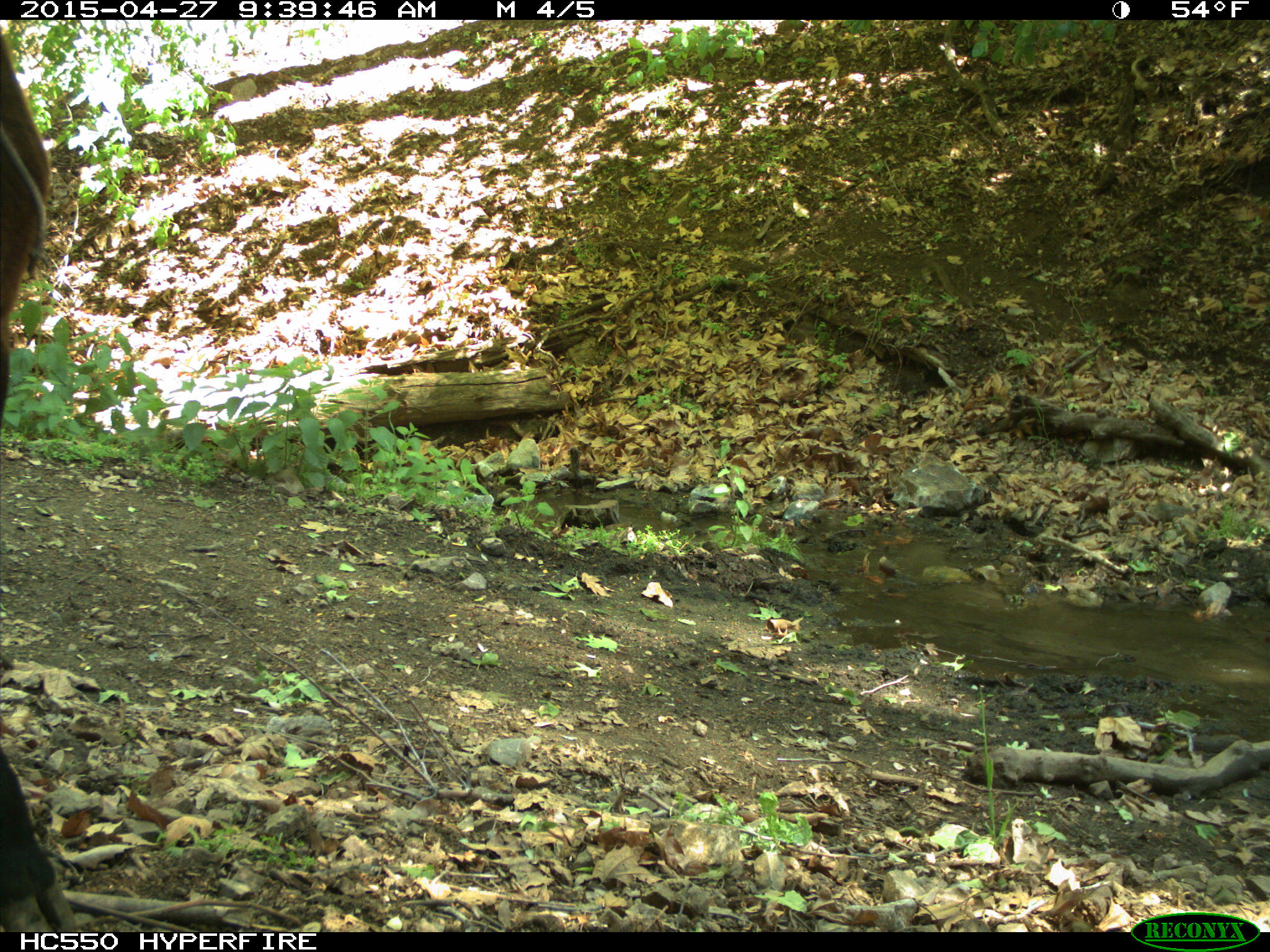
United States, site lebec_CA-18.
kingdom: Animalia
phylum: Chordata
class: Mammalia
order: Artiodactyla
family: Bovidae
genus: Bos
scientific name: Bos taurus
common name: domestic cow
Bos taurus (domestic cow).